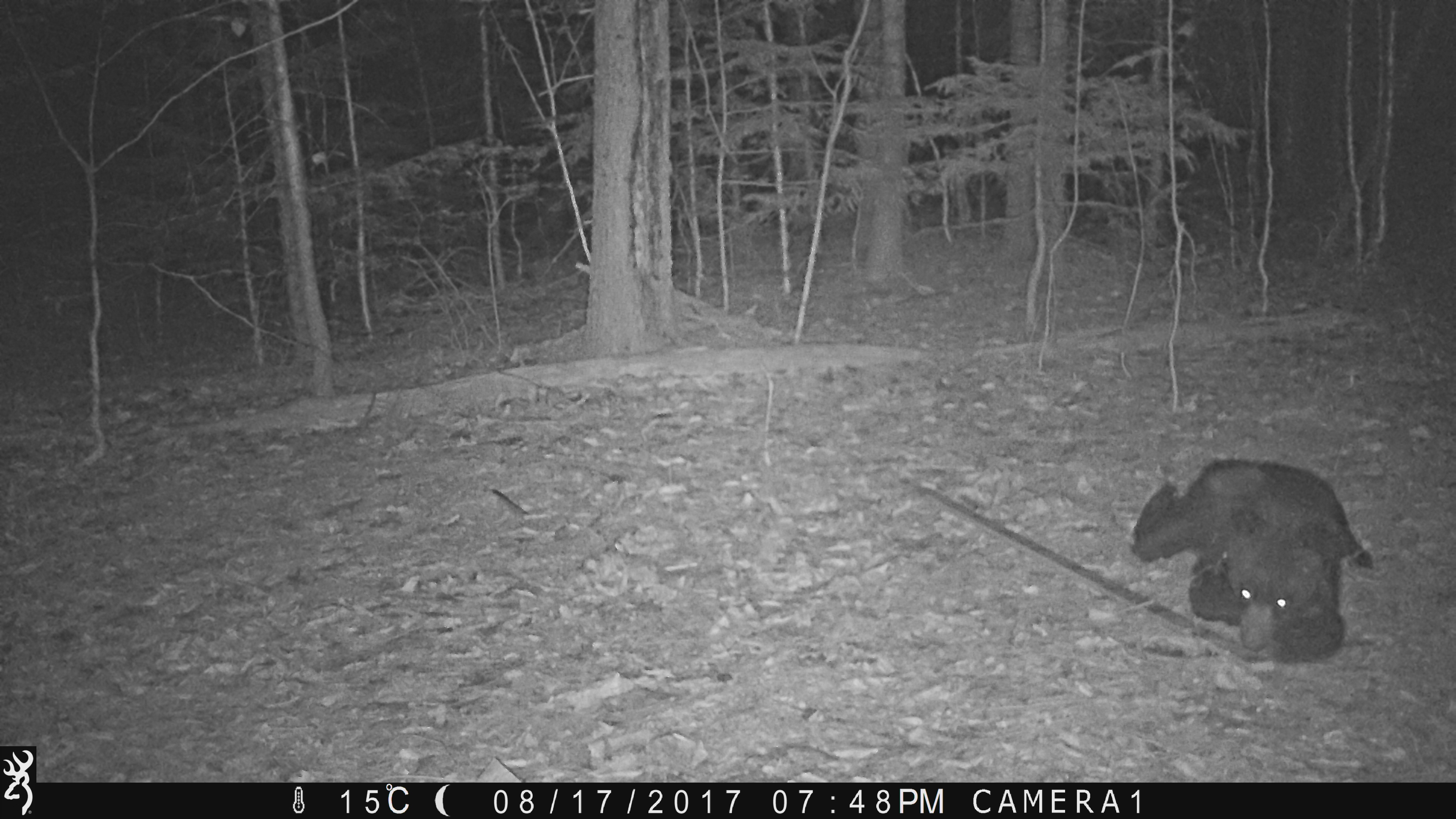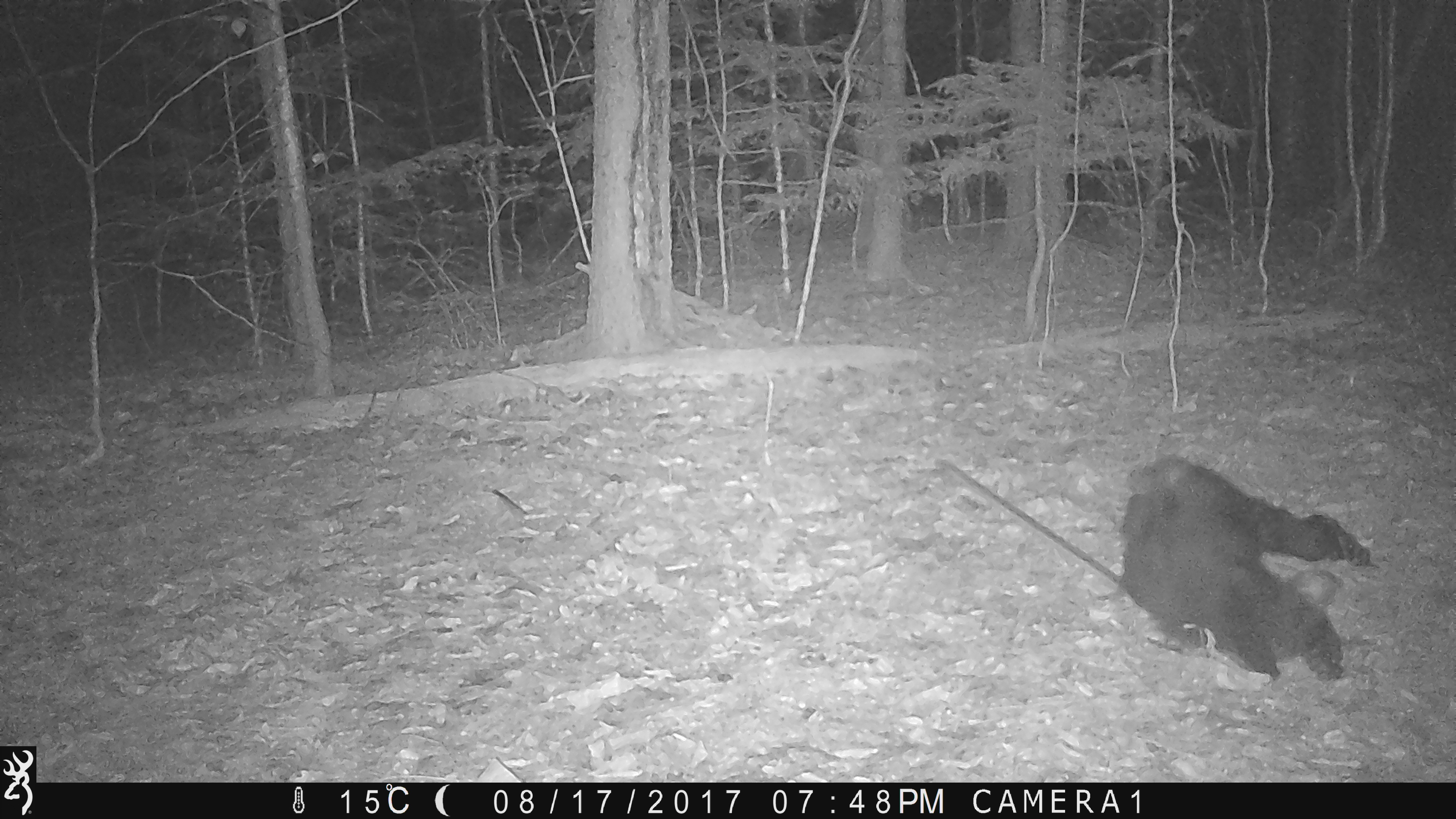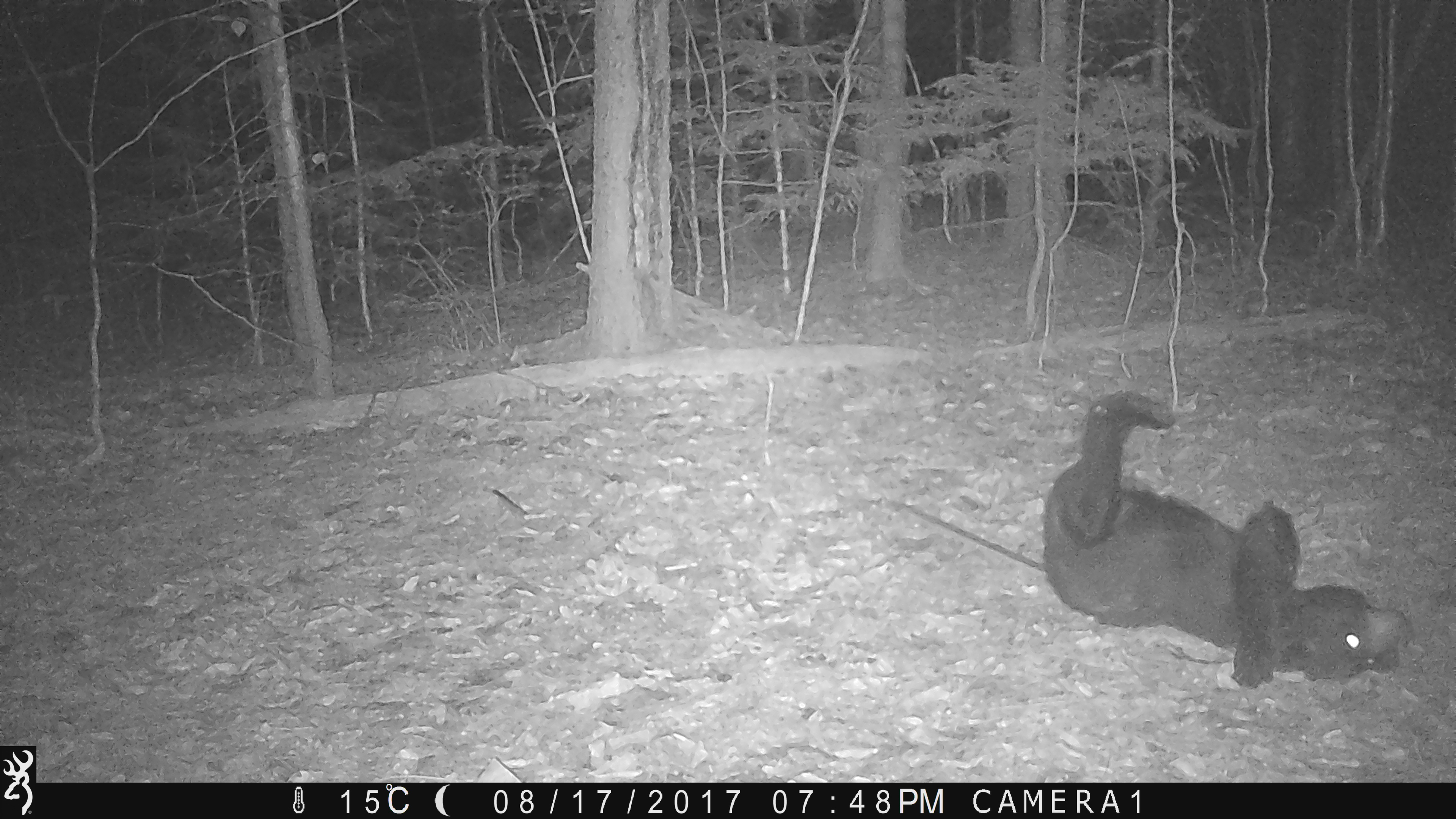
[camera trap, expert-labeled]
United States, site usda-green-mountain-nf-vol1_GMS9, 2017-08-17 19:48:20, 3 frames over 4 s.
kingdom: Animalia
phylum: Chordata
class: Mammalia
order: Carnivora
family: Ursidae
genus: Ursus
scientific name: Ursus americanus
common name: black bear